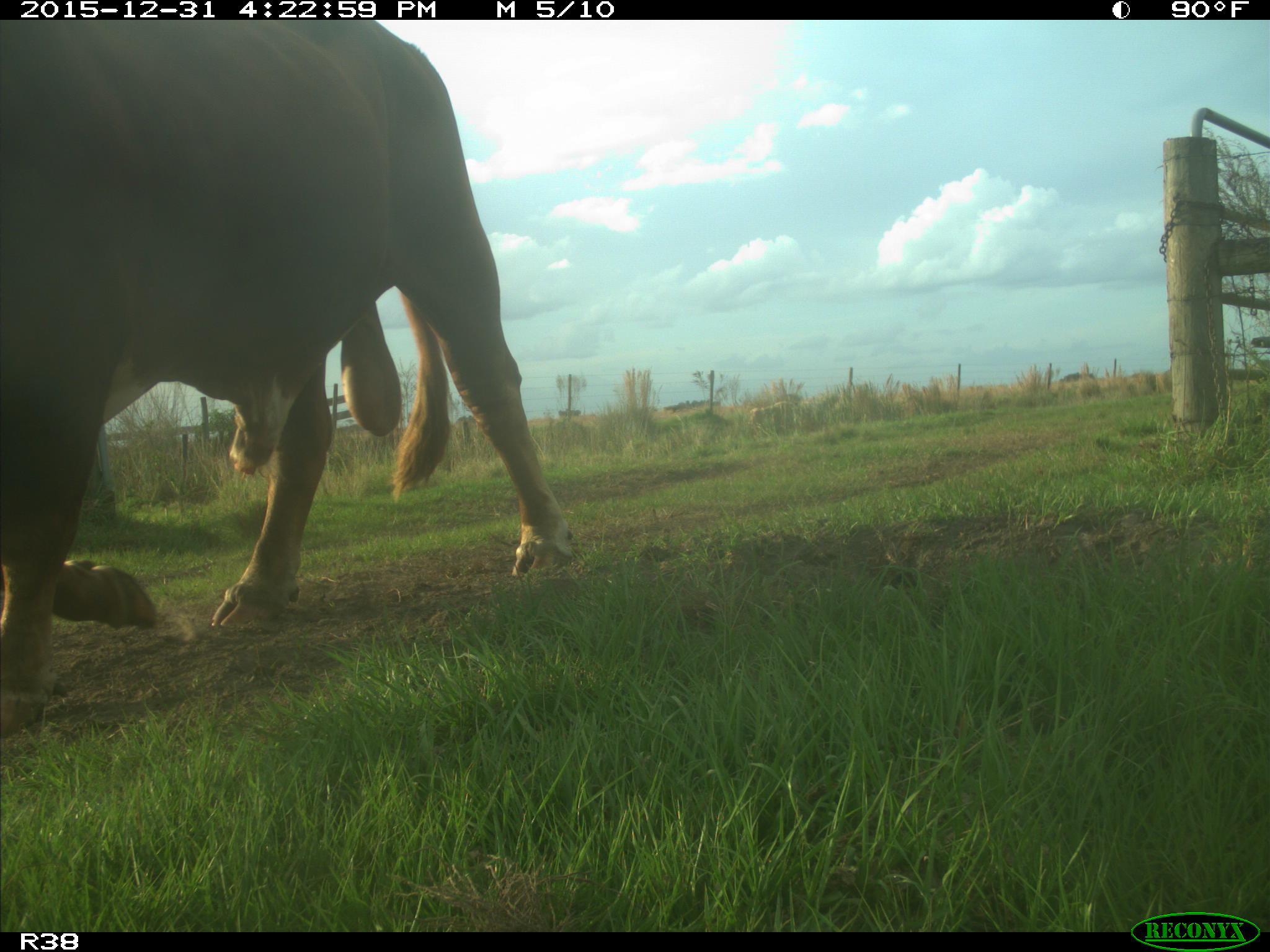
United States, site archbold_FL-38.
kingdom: Animalia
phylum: Chordata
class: Mammalia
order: Artiodactyla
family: Bovidae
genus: Bos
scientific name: Bos taurus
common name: domestic cow